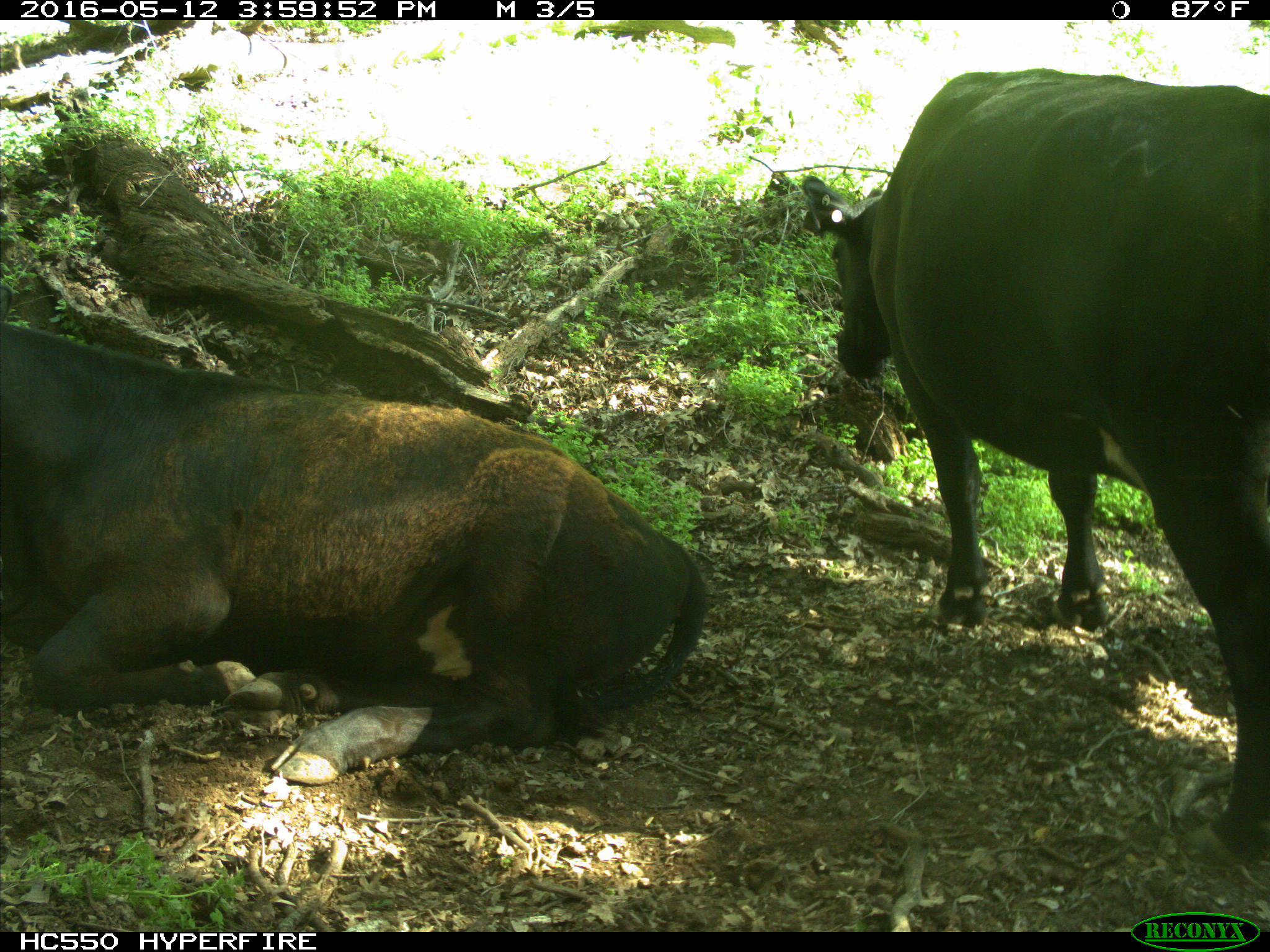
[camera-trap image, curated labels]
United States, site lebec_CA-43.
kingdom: Animalia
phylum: Chordata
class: Mammalia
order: Artiodactyla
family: Bovidae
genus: Bos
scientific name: Bos taurus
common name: domestic cow